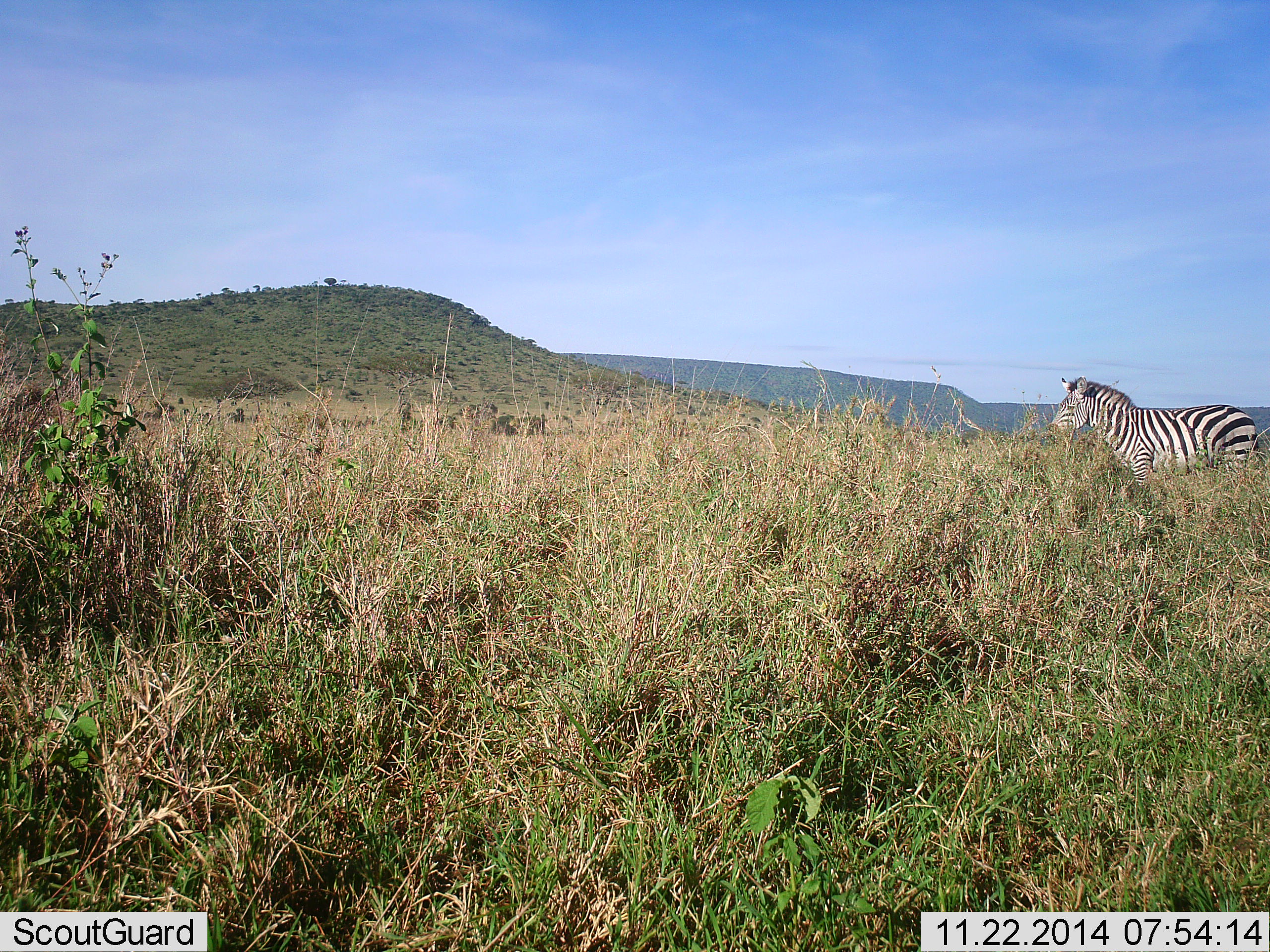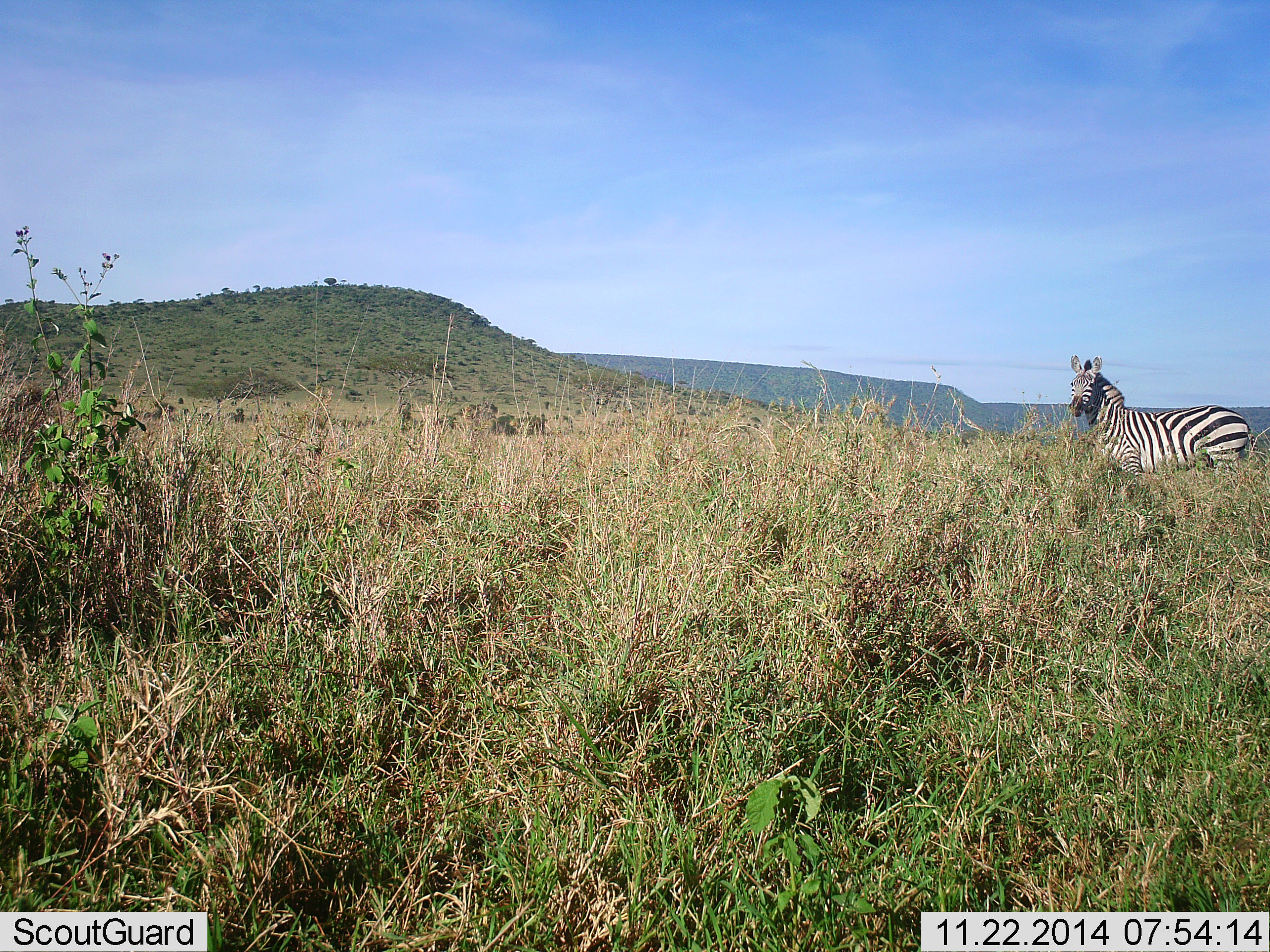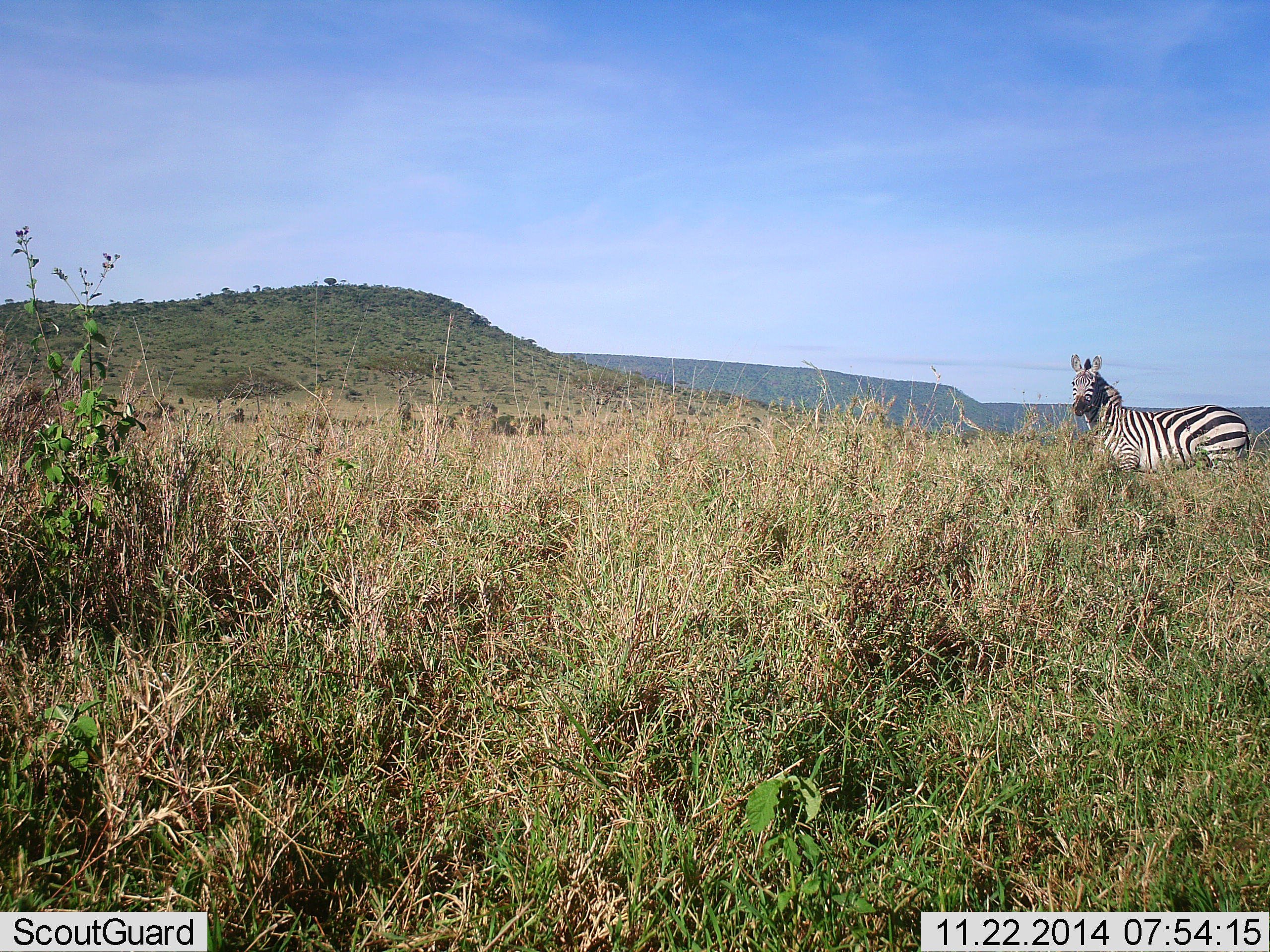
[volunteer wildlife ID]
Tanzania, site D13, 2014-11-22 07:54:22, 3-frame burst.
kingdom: Animalia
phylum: Chordata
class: Mammalia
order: Perissodactyla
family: Equidae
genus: Equus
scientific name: Equus quagga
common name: plains zebra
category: zebra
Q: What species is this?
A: Zebra (plains zebra) (Equus quagga).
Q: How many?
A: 1.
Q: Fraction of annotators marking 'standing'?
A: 90%.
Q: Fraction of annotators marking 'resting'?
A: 0%.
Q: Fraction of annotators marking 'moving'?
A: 10%.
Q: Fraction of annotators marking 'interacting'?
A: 10%.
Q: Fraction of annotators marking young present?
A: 0%.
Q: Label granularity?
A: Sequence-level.